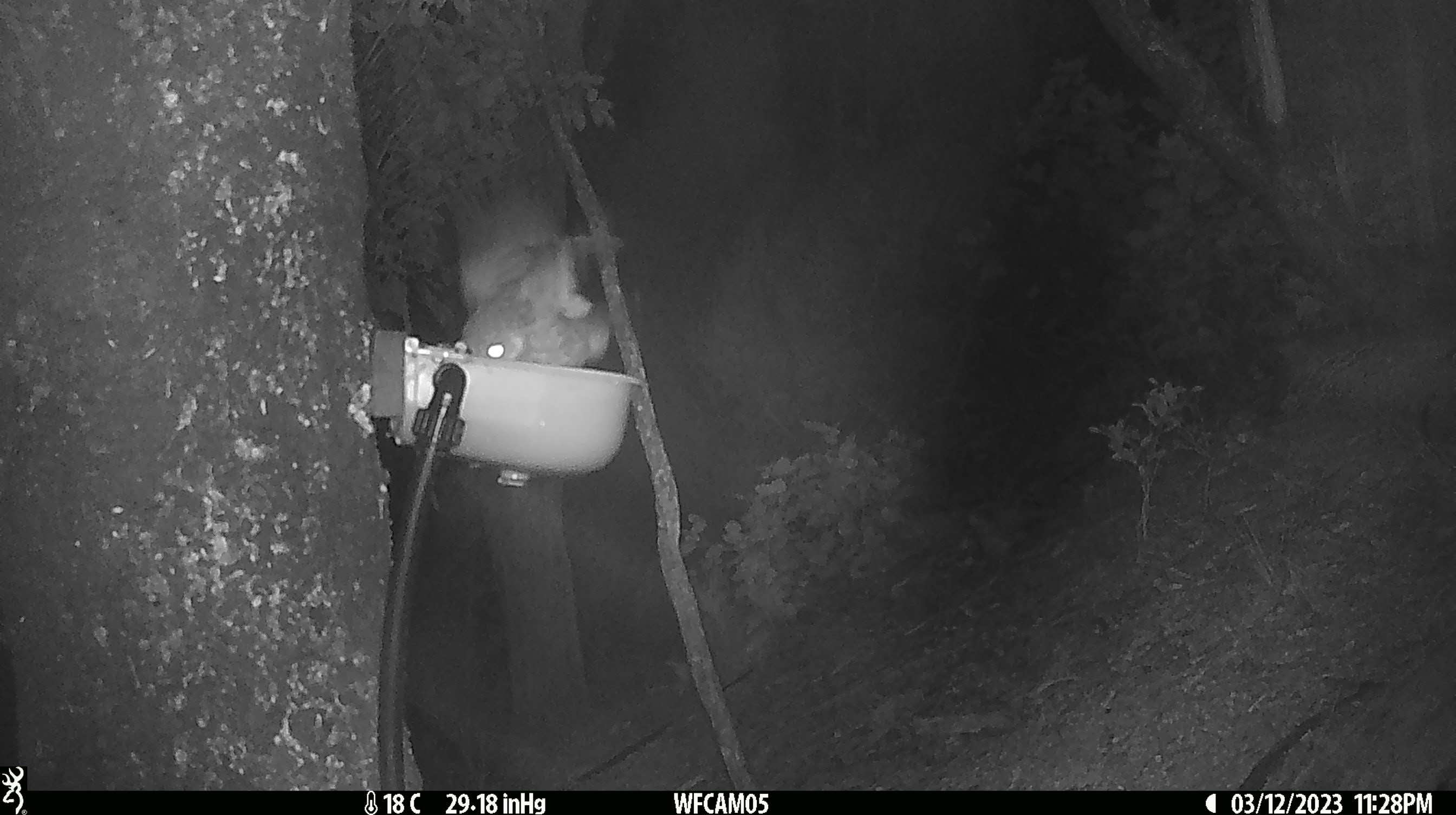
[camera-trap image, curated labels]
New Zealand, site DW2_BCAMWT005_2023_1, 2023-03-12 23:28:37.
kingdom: Animalia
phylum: Chordata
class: Aves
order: Strigiformes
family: Strigidae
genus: Ninox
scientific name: Ninox novaeseelandiae novaeseelandiae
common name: morepork